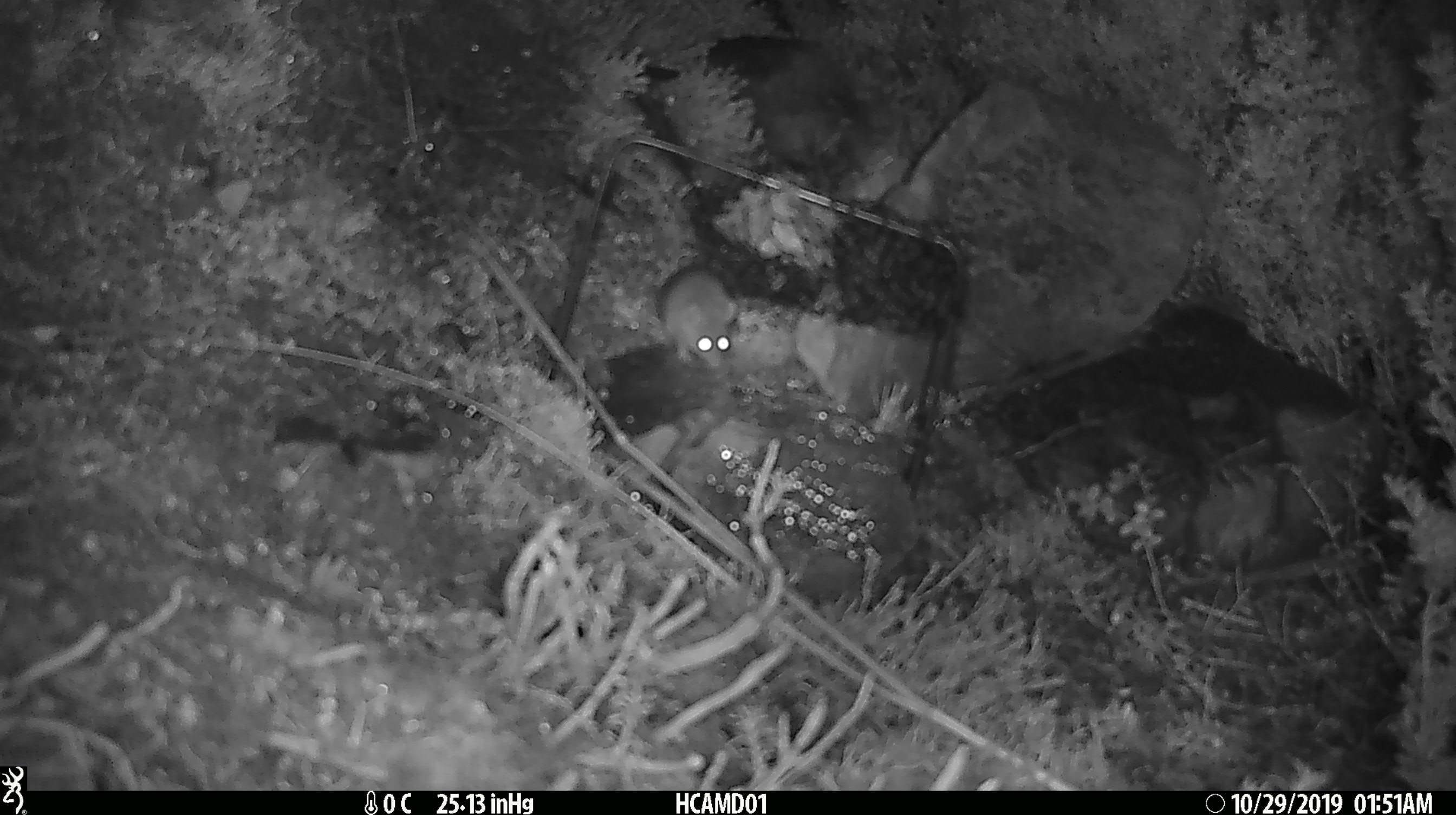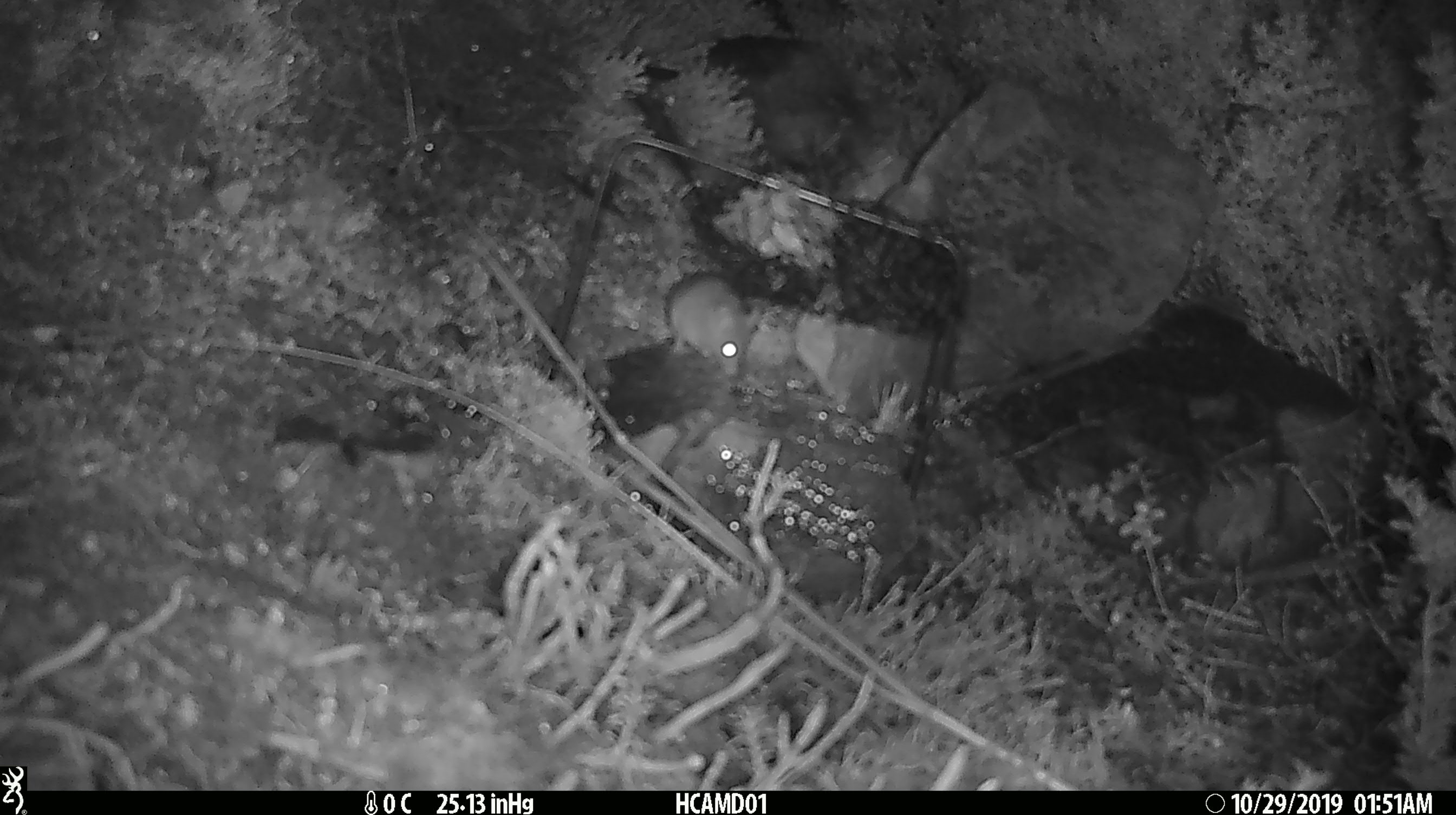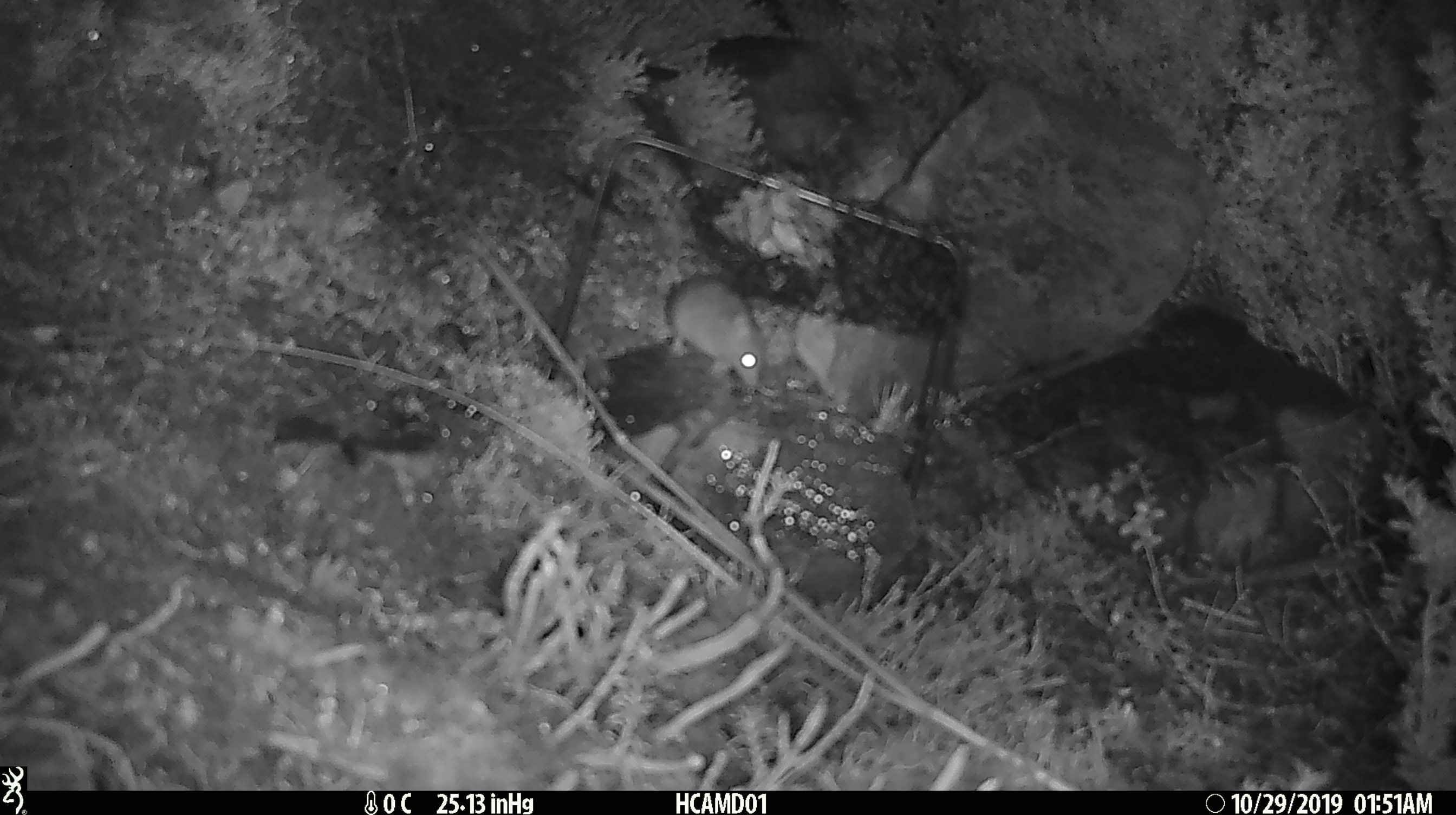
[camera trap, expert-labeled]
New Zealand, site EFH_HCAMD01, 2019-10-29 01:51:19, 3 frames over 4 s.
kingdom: Animalia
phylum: Chordata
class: Mammalia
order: Rodentia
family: Muridae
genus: Mus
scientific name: Mus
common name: mouse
Mouse (Mus).